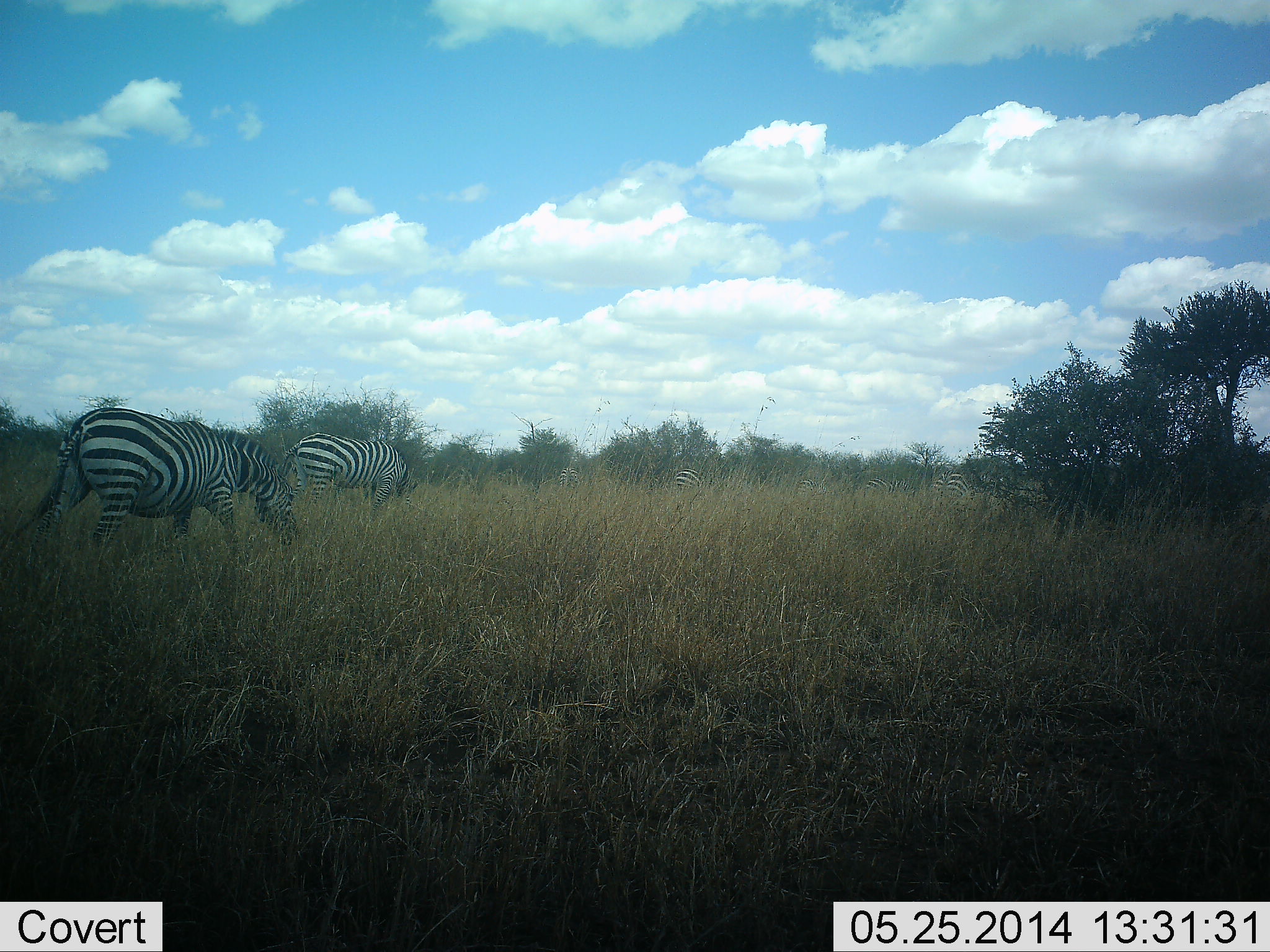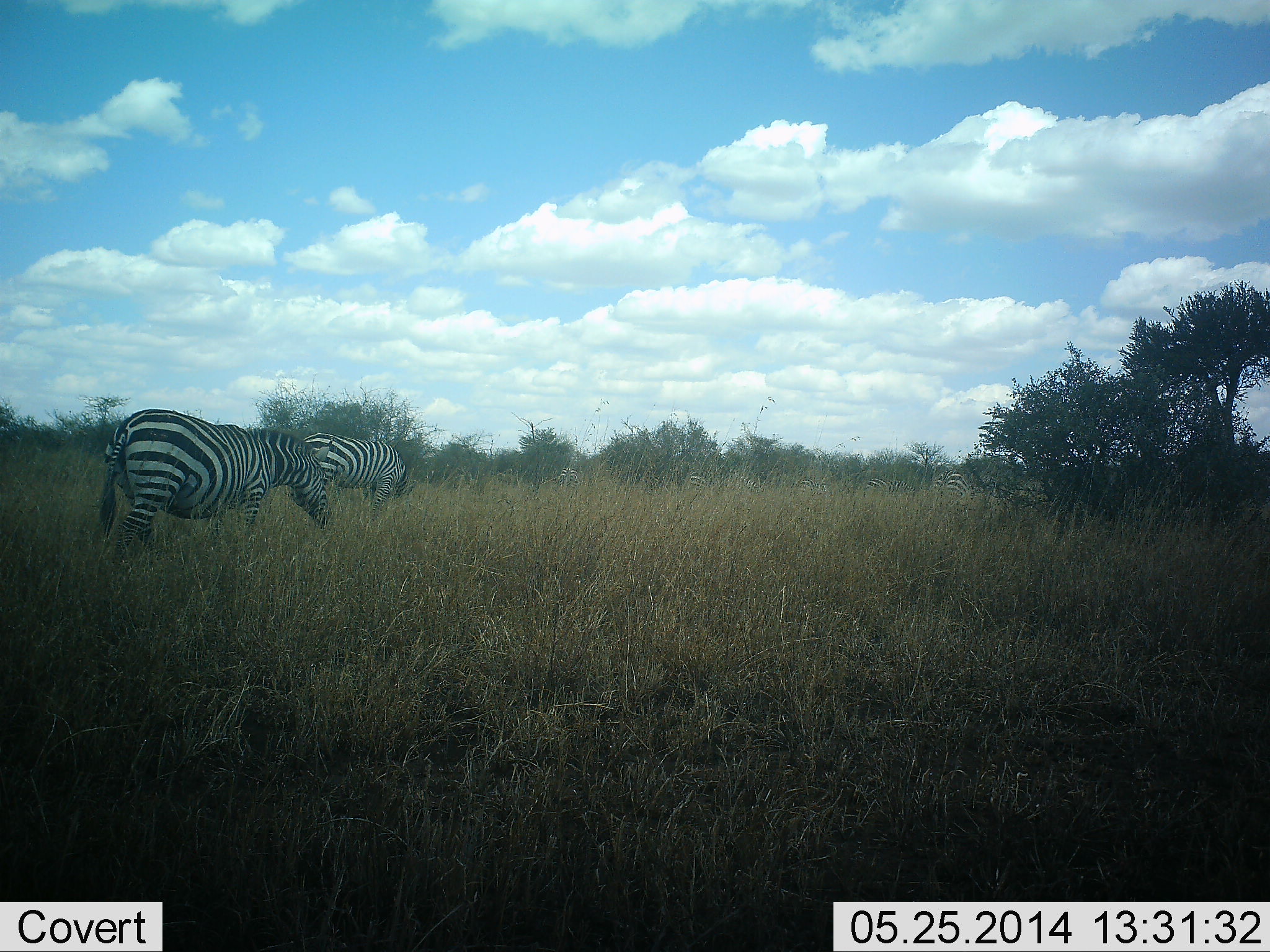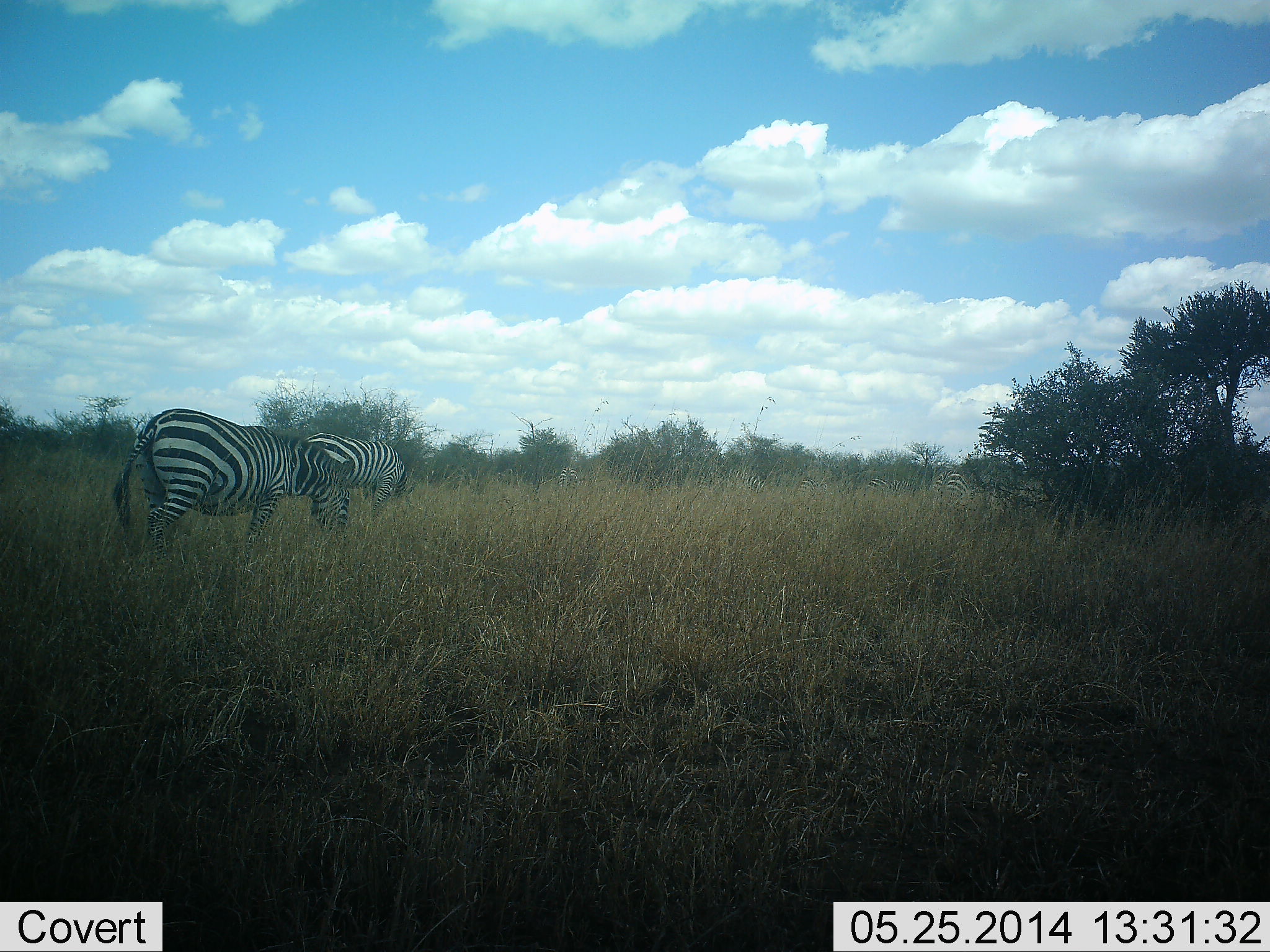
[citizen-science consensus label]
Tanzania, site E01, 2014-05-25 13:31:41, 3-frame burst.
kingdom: Animalia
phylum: Chordata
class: Mammalia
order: Perissodactyla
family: Equidae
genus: Equus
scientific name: Equus quagga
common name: plains zebra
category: zebra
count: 4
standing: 20%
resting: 0%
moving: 50%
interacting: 0%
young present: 0%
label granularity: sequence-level